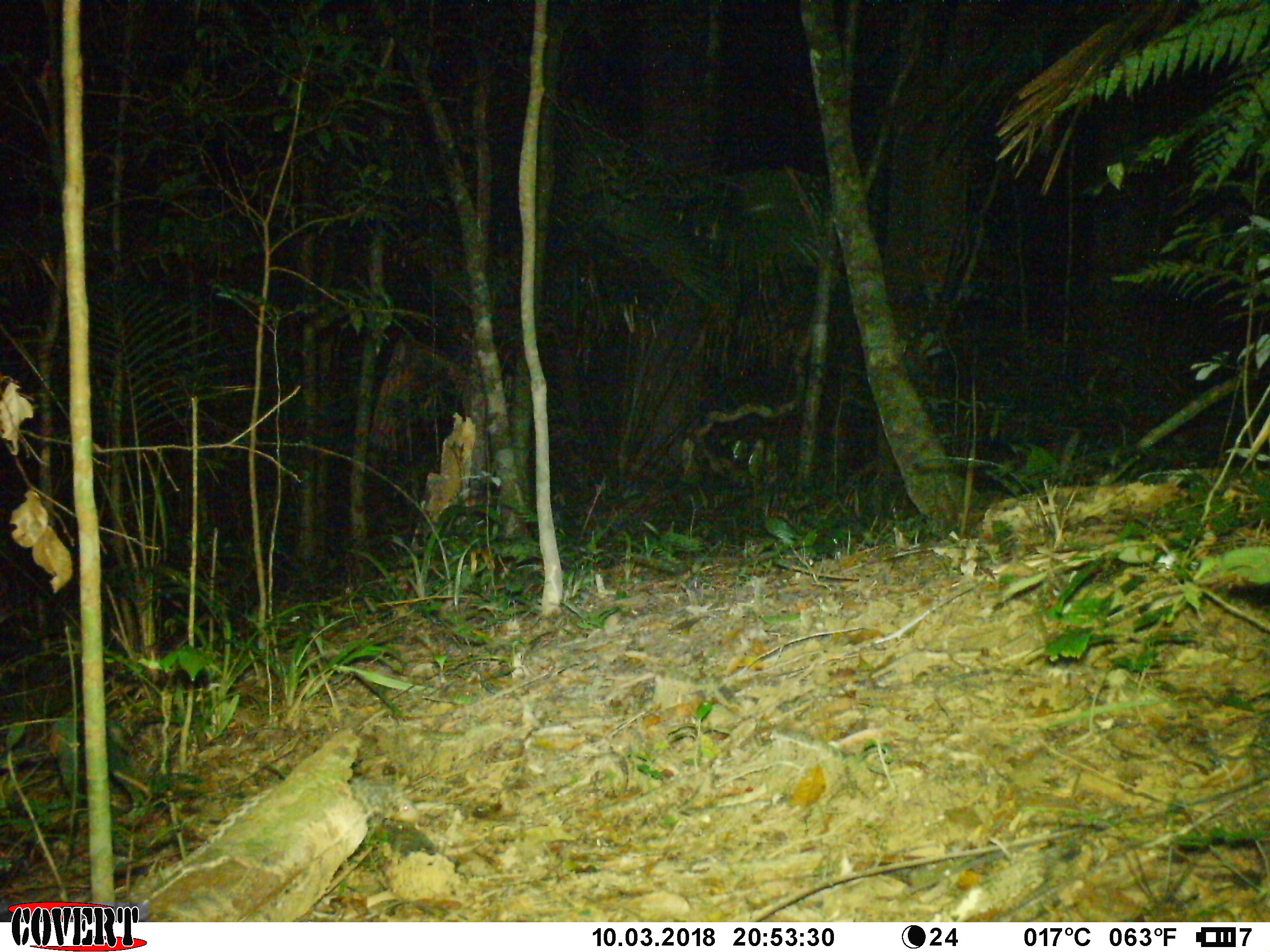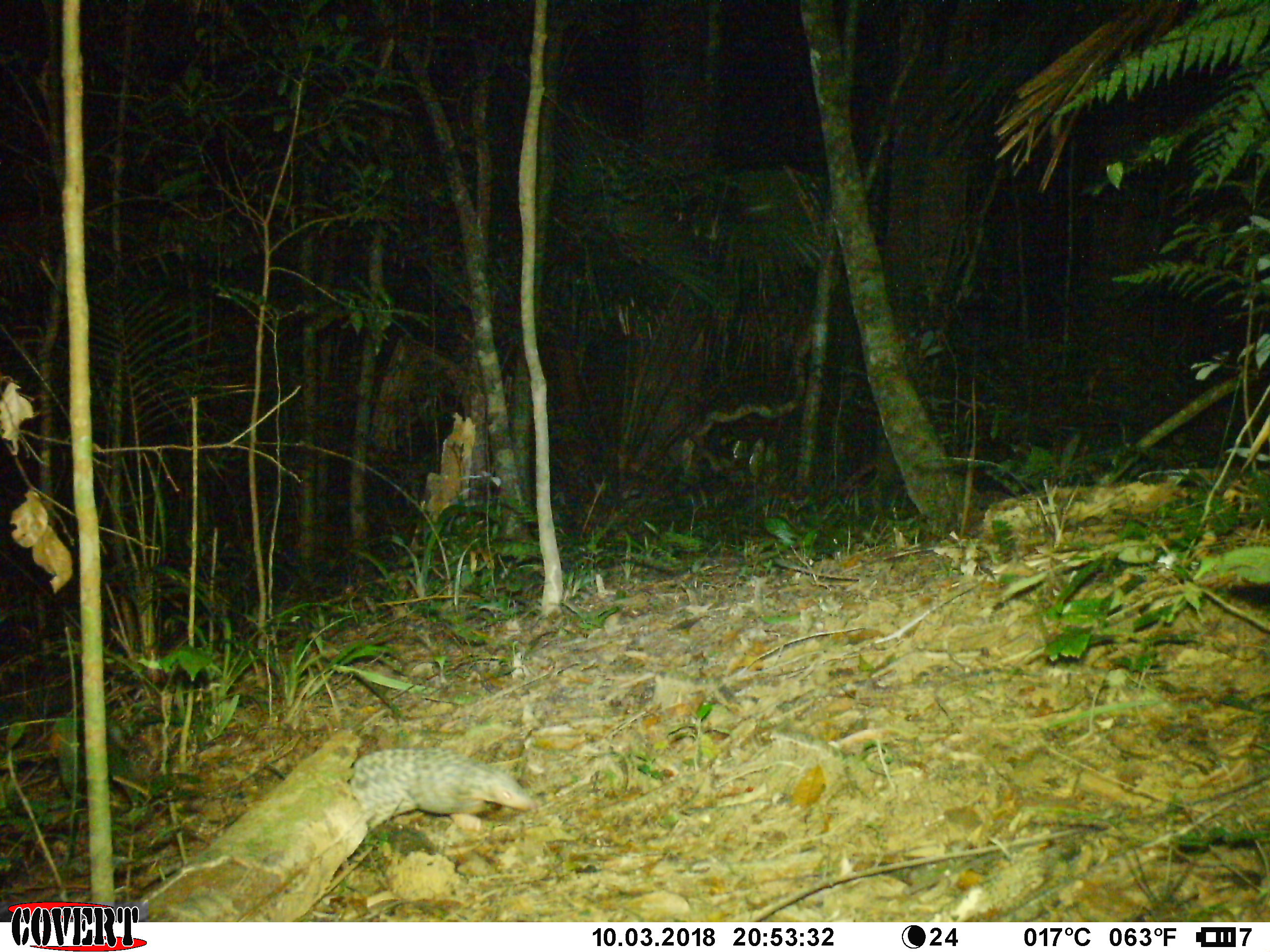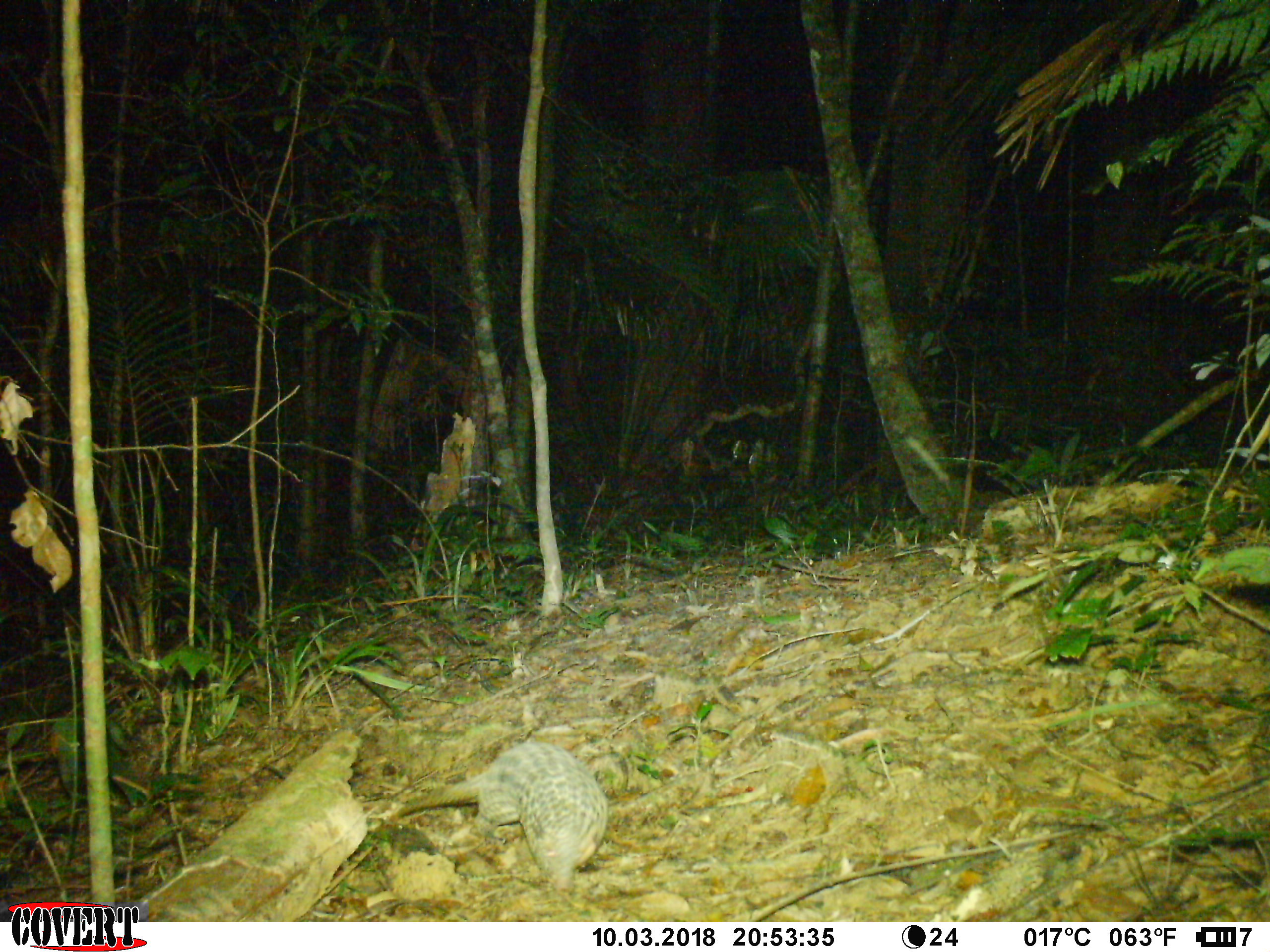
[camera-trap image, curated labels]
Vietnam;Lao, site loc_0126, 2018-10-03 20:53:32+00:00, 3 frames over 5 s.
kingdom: Animalia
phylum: Chordata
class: Mammalia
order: Pholidota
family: Manidae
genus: Manis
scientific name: Manis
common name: asian pangolins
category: pangolin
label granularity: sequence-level